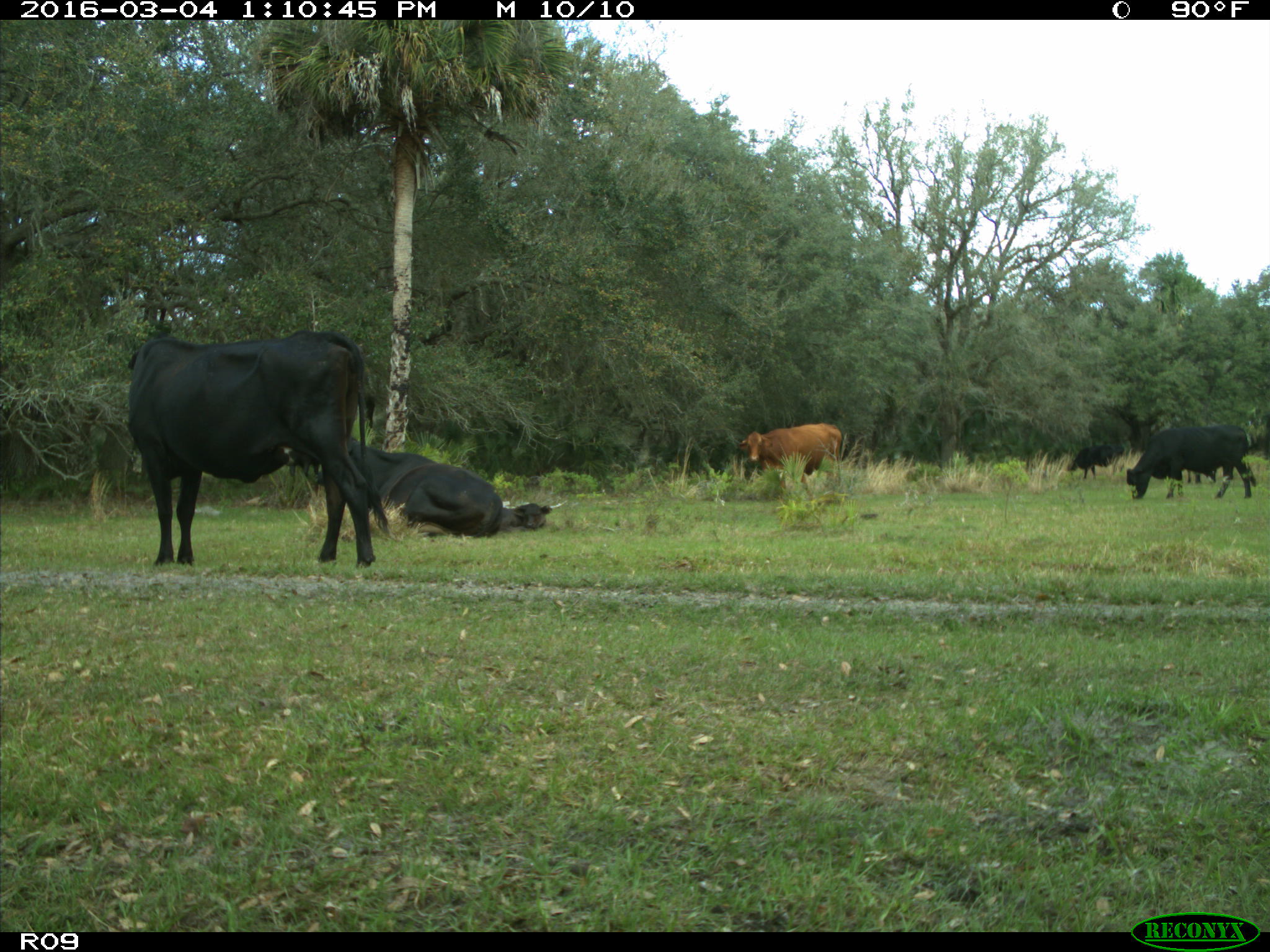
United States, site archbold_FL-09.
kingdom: Animalia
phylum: Chordata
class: Mammalia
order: Artiodactyla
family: Bovidae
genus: Bos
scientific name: Bos taurus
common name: domestic cow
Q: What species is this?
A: Bos taurus (domestic cow).